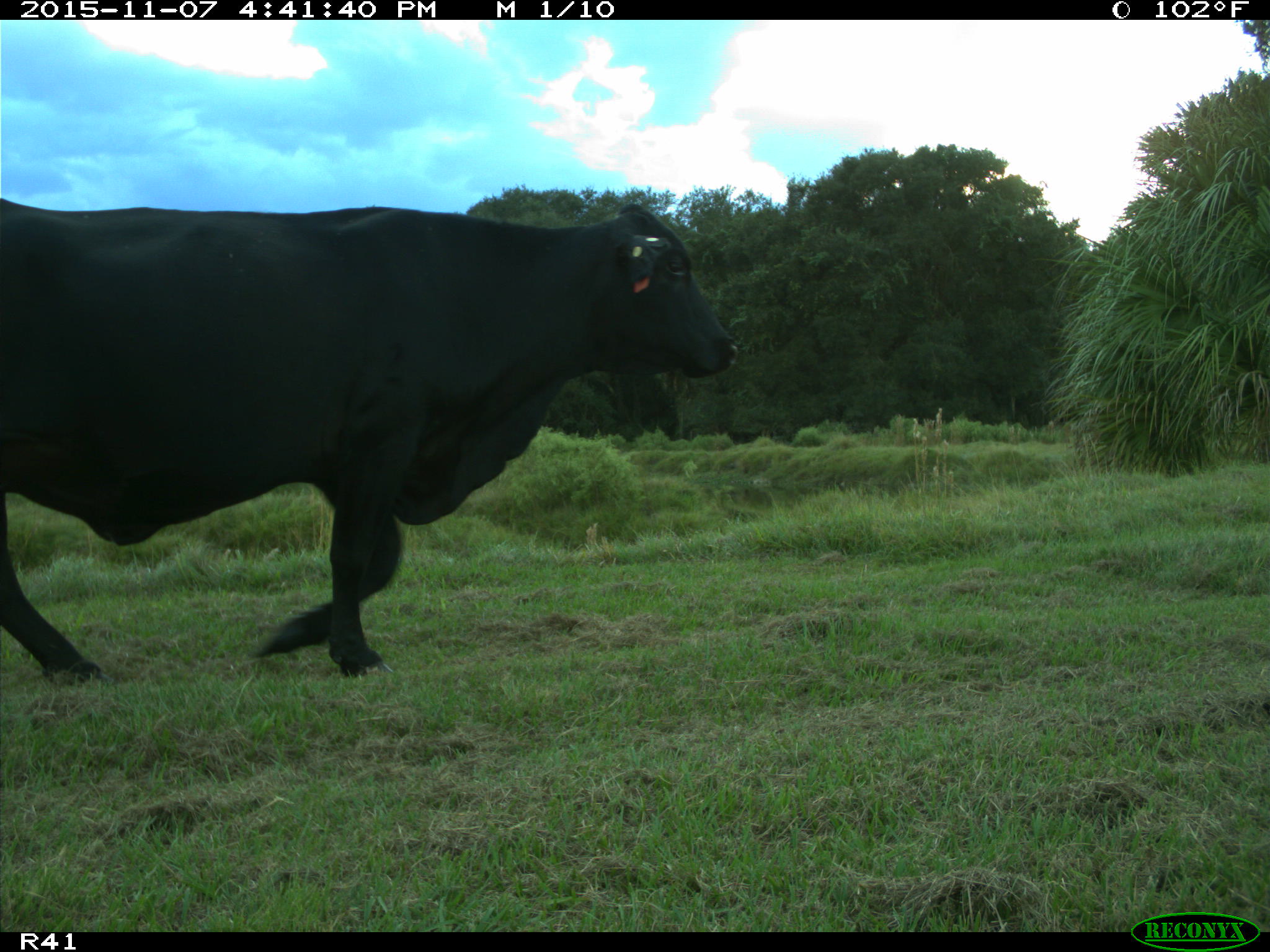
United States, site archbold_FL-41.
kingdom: Animalia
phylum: Chordata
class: Mammalia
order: Artiodactyla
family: Bovidae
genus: Bos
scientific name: Bos taurus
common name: domestic cow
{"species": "Bos taurus (domestic cow)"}